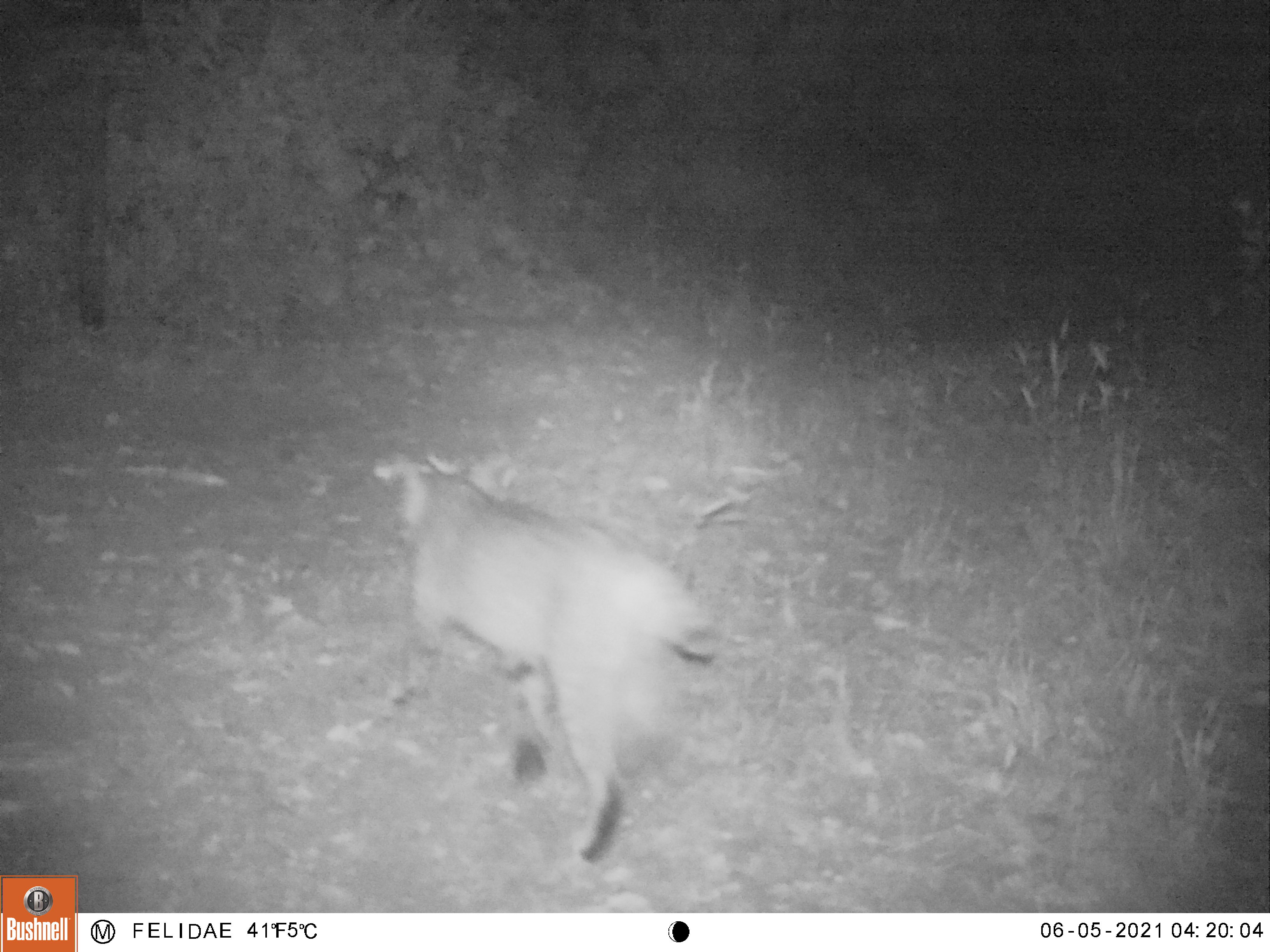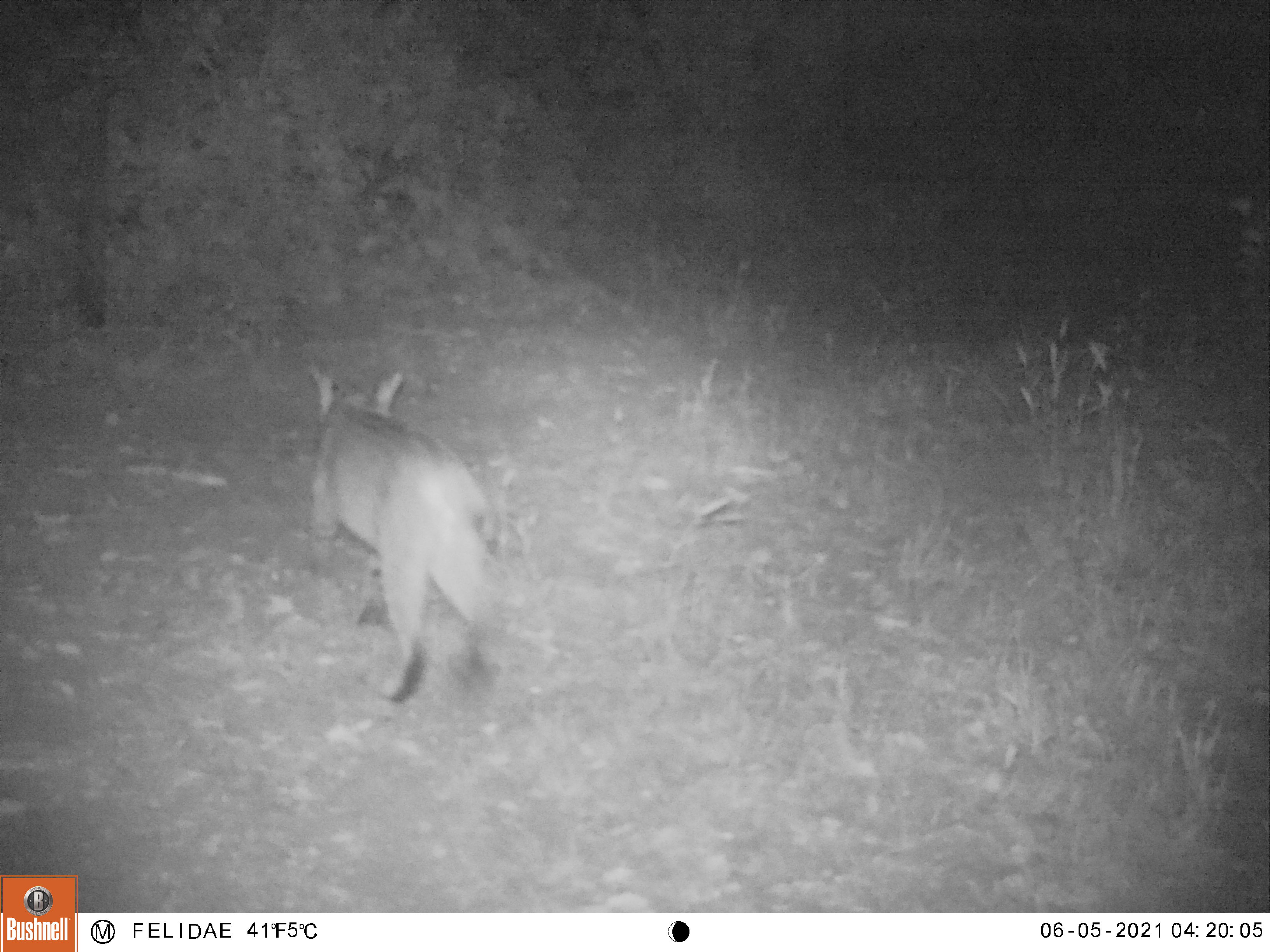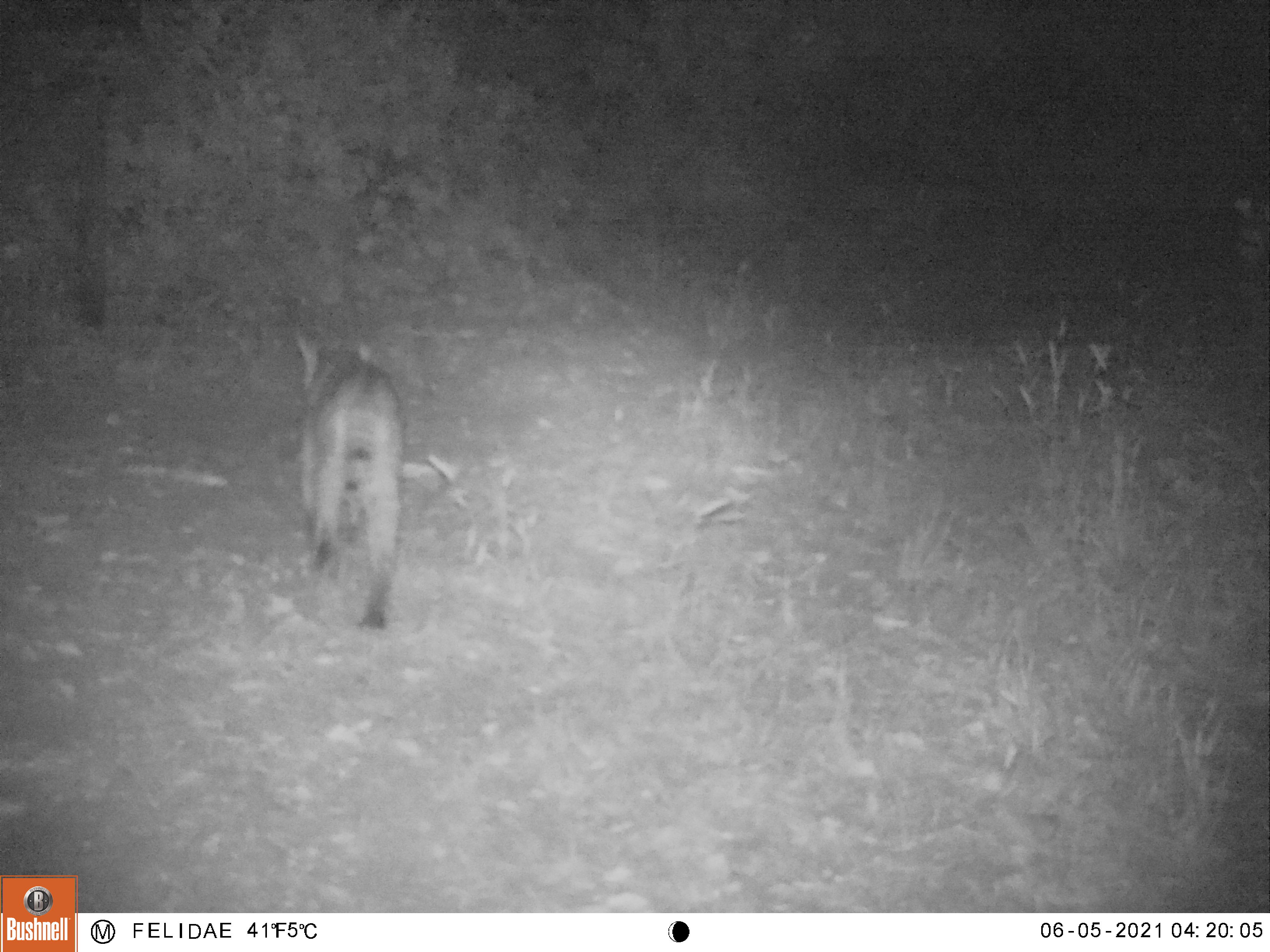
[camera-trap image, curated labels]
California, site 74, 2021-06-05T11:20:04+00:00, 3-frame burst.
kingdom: Animalia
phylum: Chordata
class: Mammalia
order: Carnivora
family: Felidae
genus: Lynx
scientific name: Lynx rufus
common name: bobcat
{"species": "bobcat (Lynx rufus)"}